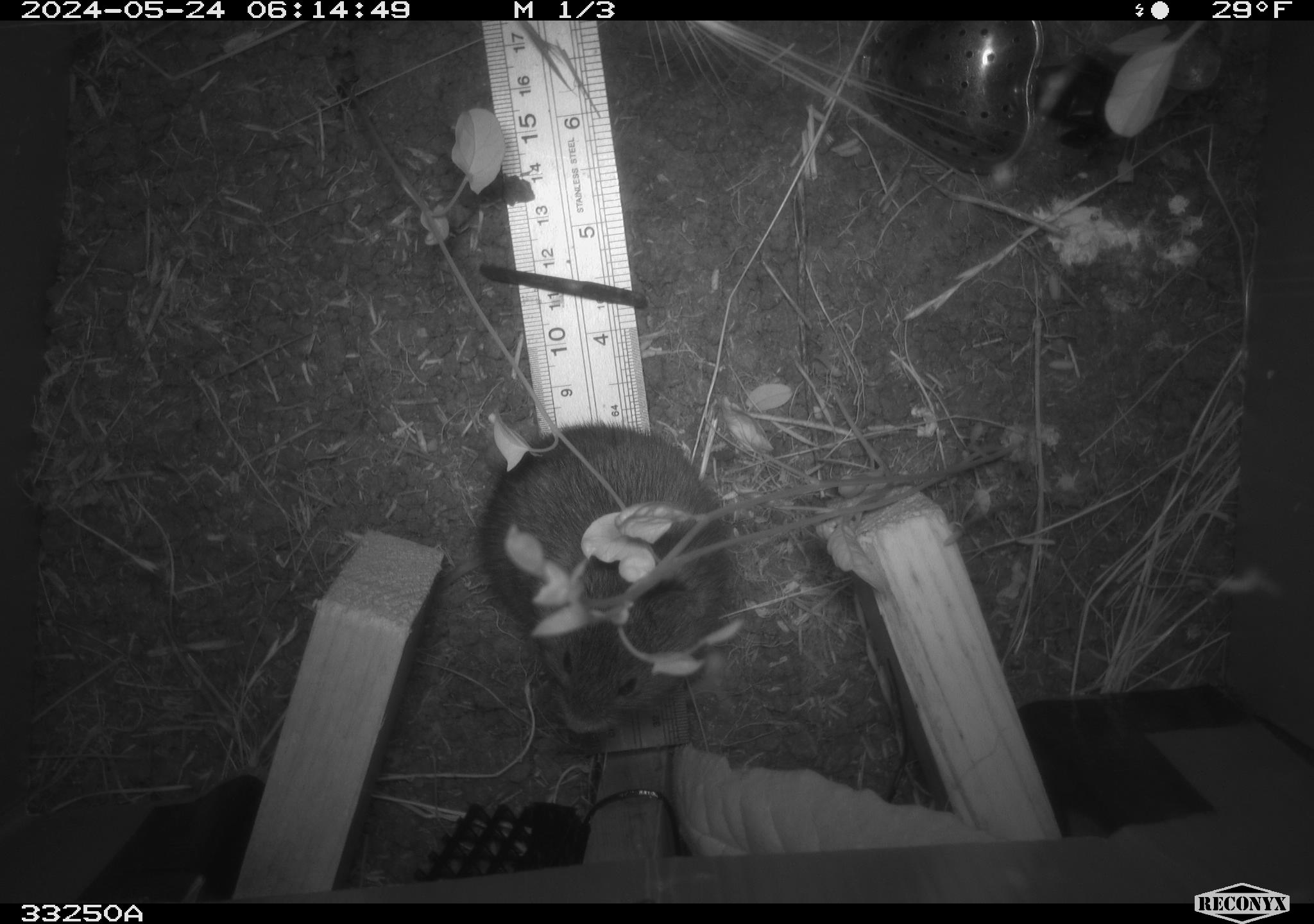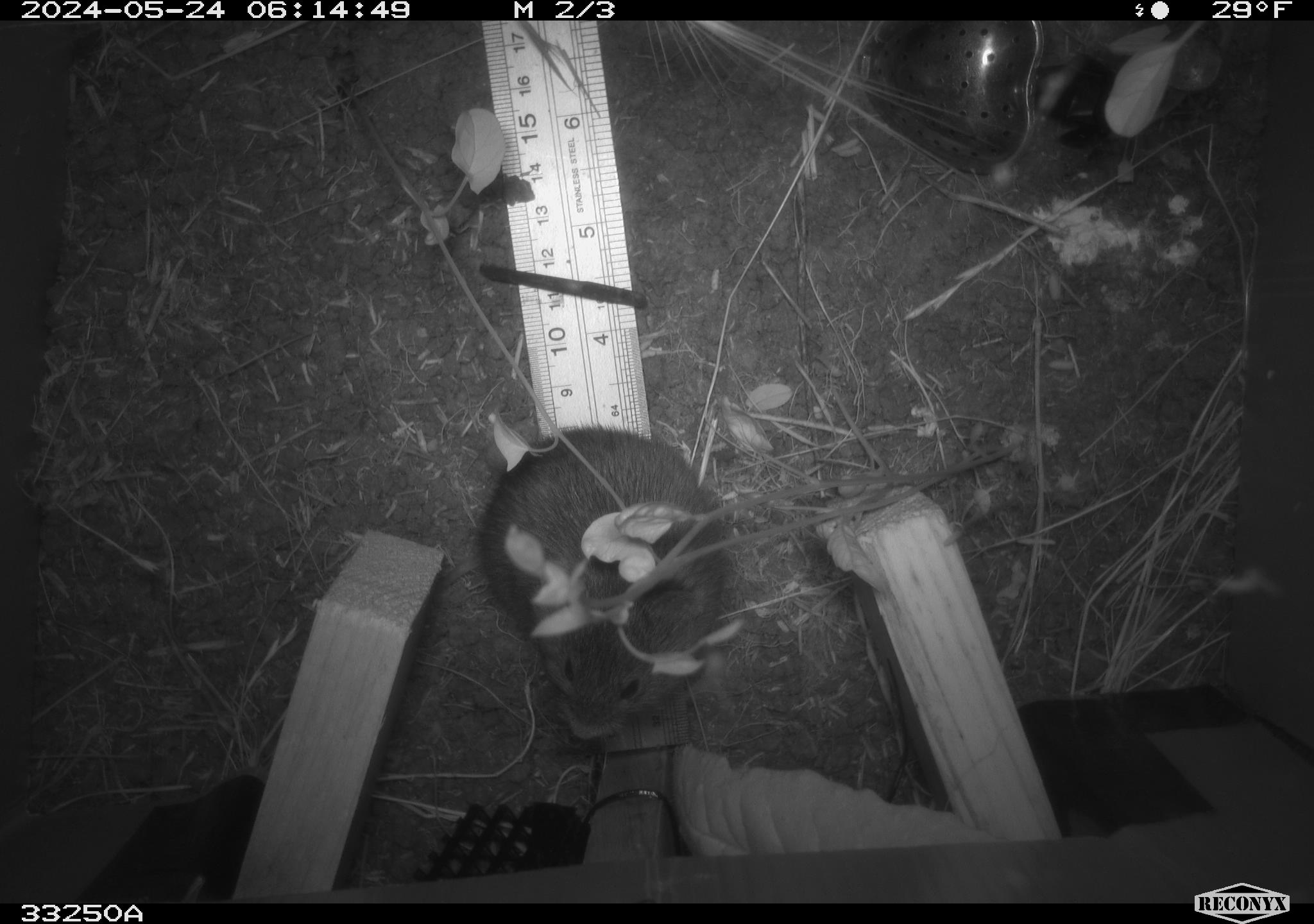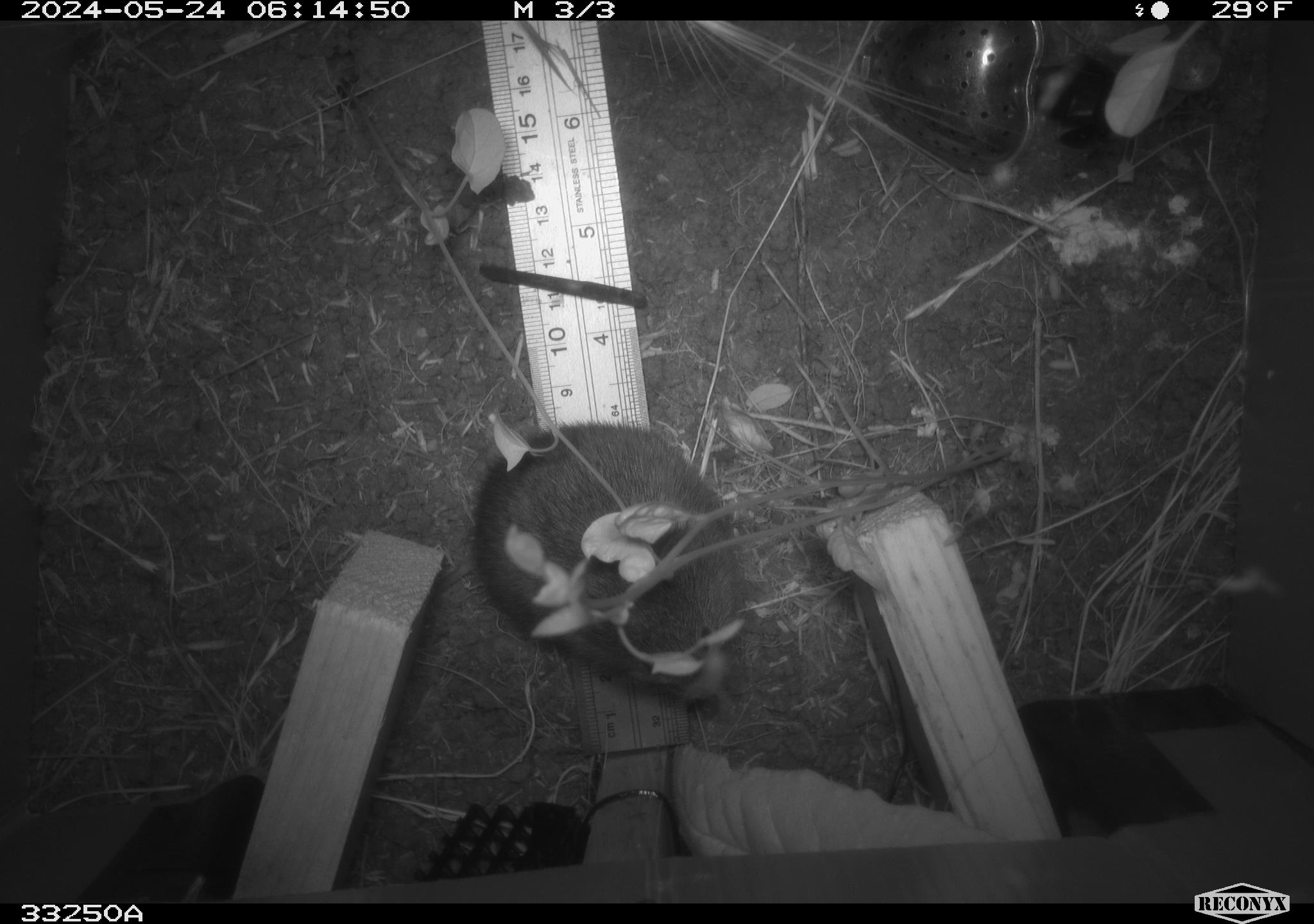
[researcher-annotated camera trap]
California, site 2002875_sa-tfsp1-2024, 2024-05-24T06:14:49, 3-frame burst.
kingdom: Animalia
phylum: Chordata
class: Mammalia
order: Rodentia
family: Cricetidae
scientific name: Arvicolinae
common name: voles, lemmings, and muskrats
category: arvicolinae subfamily